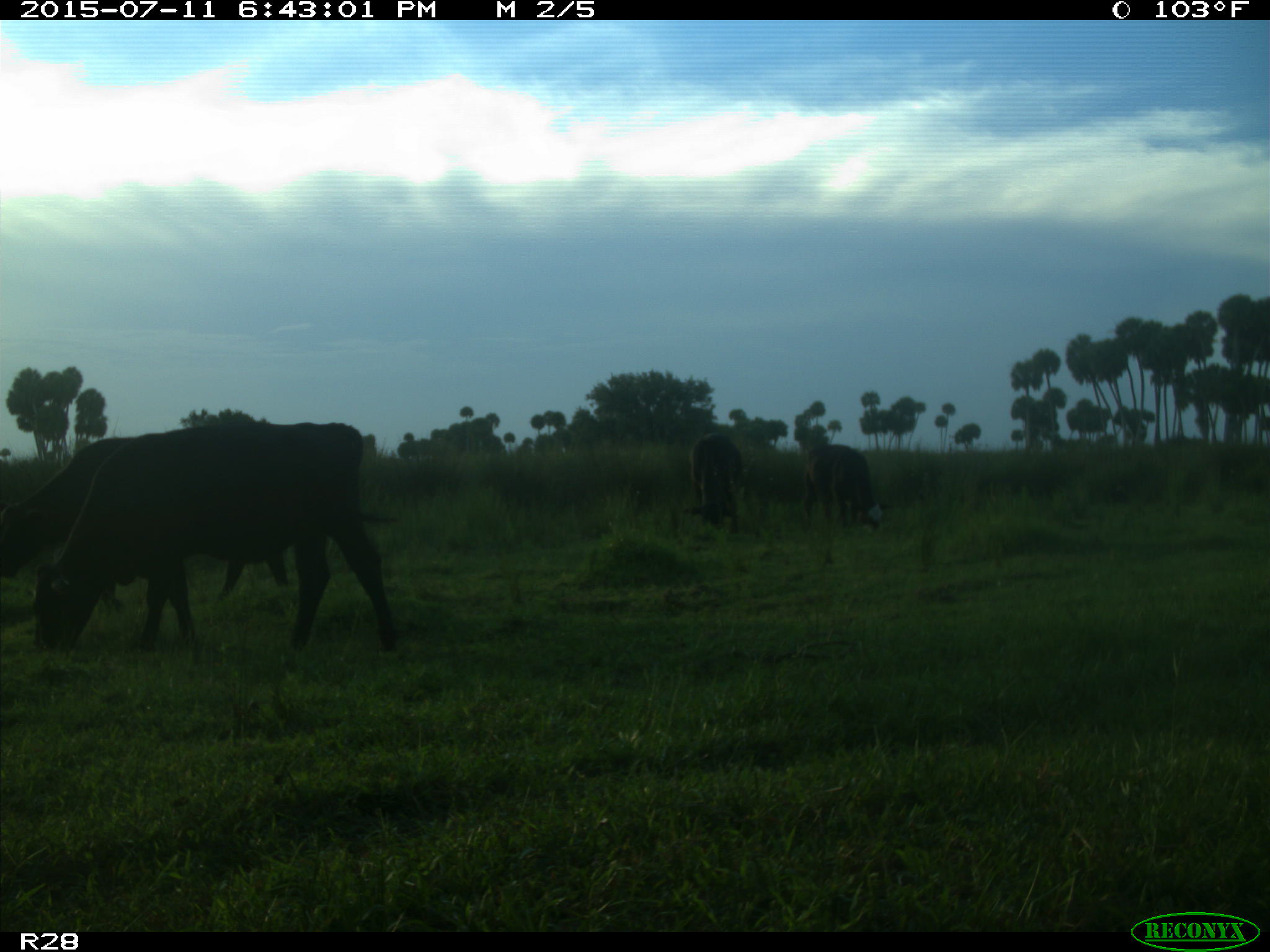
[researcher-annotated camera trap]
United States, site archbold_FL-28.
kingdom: Animalia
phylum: Chordata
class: Mammalia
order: Artiodactyla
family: Bovidae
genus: Bos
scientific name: Bos taurus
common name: domestic cow